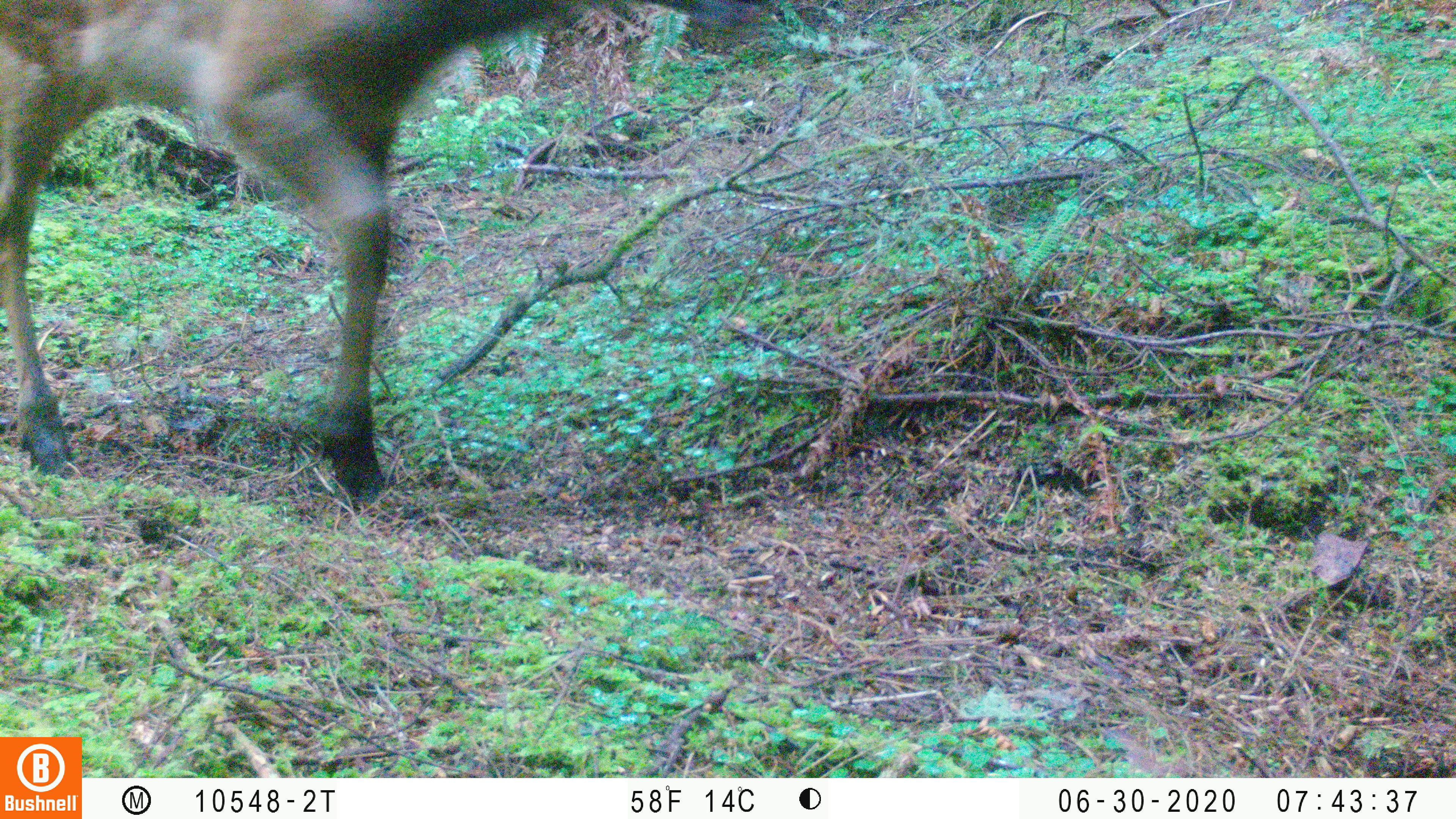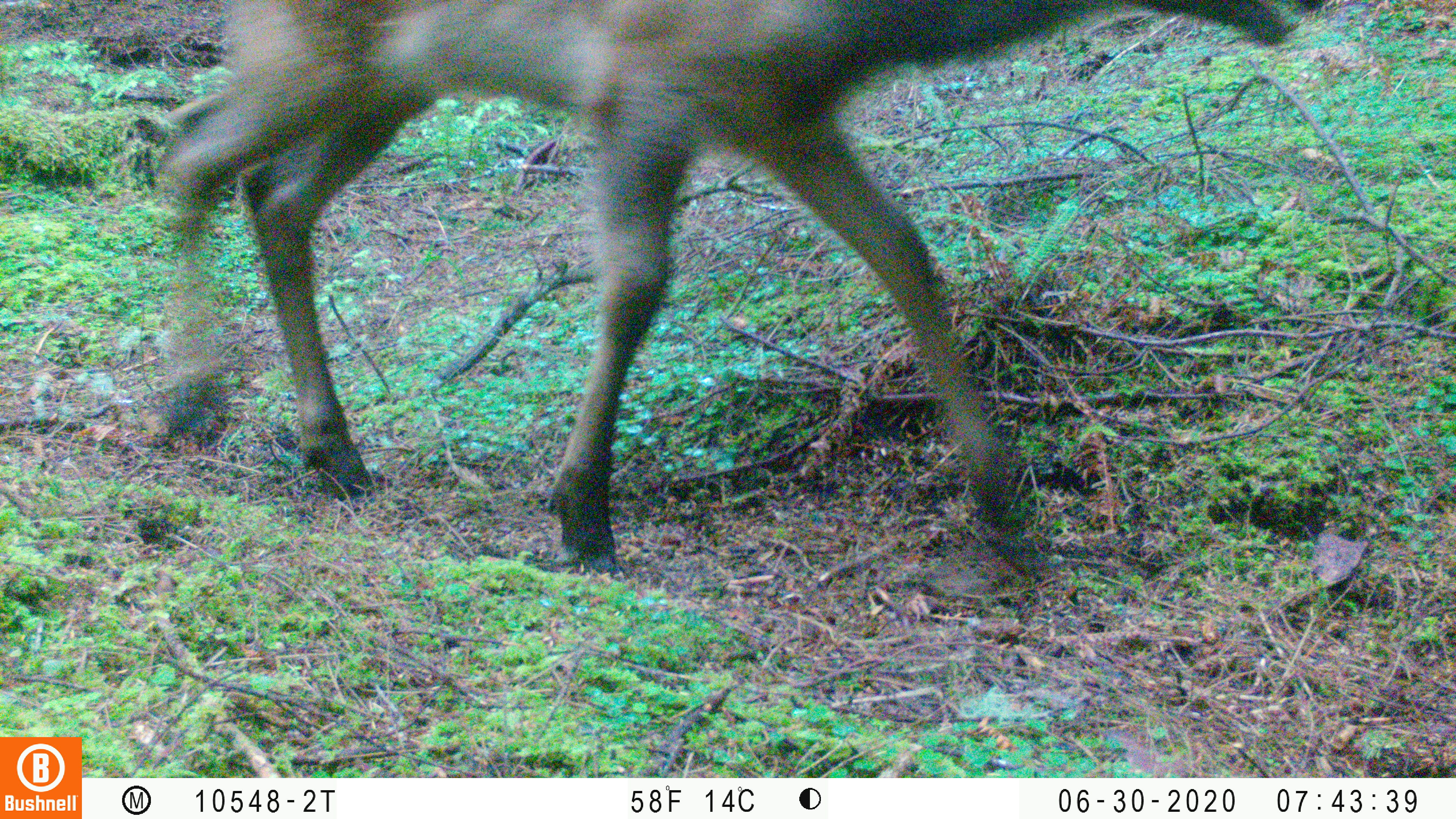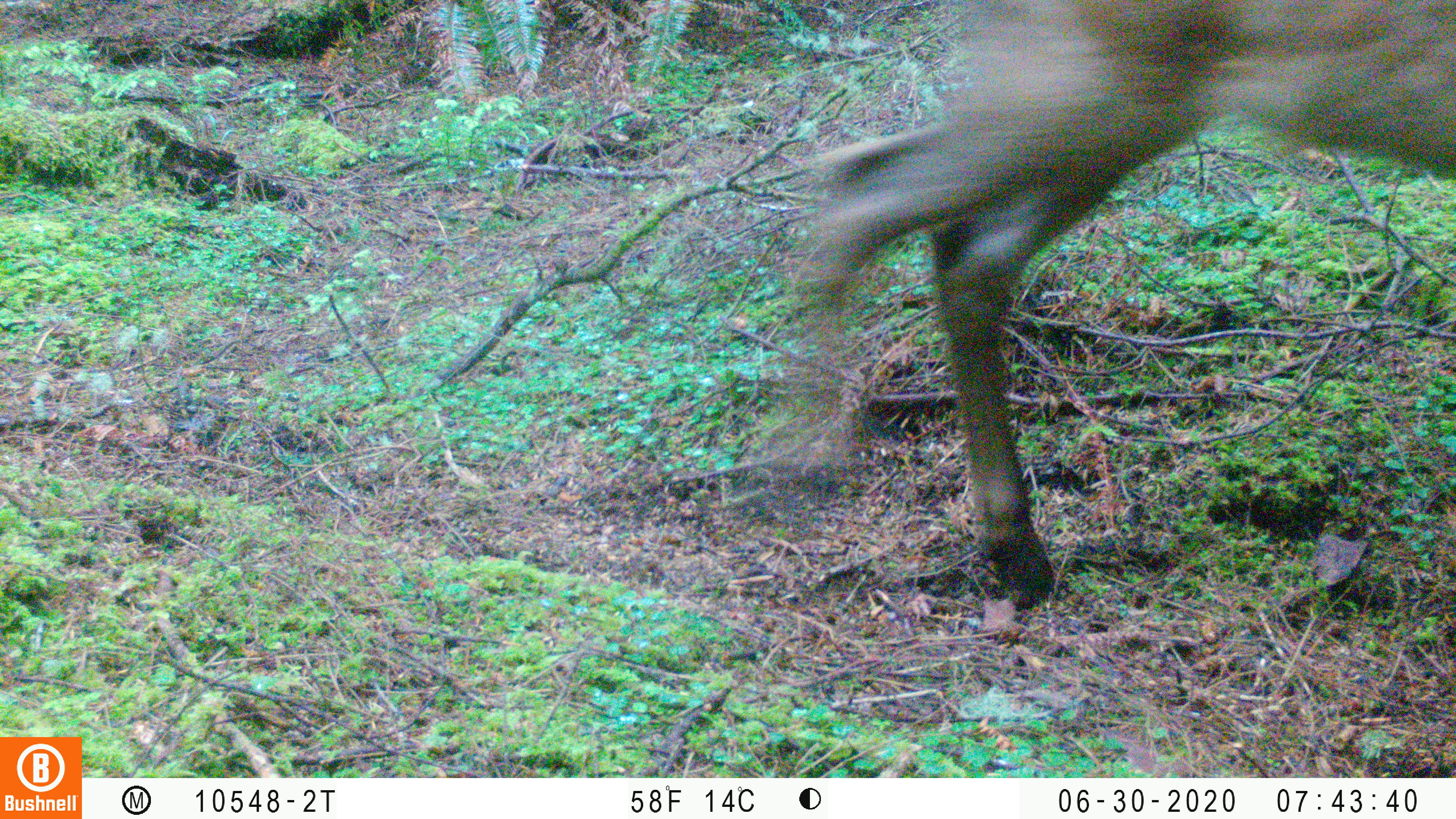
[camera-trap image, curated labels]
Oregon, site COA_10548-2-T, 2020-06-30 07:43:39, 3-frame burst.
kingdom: Animalia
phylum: Chordata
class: Mammalia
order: Artiodactyla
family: Cervidae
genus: Cervus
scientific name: Cervus canadensis roosevelti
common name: roosevelt elk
Roosevelt elk (Cervus canadensis roosevelti).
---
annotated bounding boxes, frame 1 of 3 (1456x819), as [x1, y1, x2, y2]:
roosevelt elk: [0, 0, 781, 529]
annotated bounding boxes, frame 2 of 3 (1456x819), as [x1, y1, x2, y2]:
roosevelt elk: [150, 0, 1324, 590]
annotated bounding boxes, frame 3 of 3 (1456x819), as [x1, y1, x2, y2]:
roosevelt elk: [766, 2, 1453, 617]